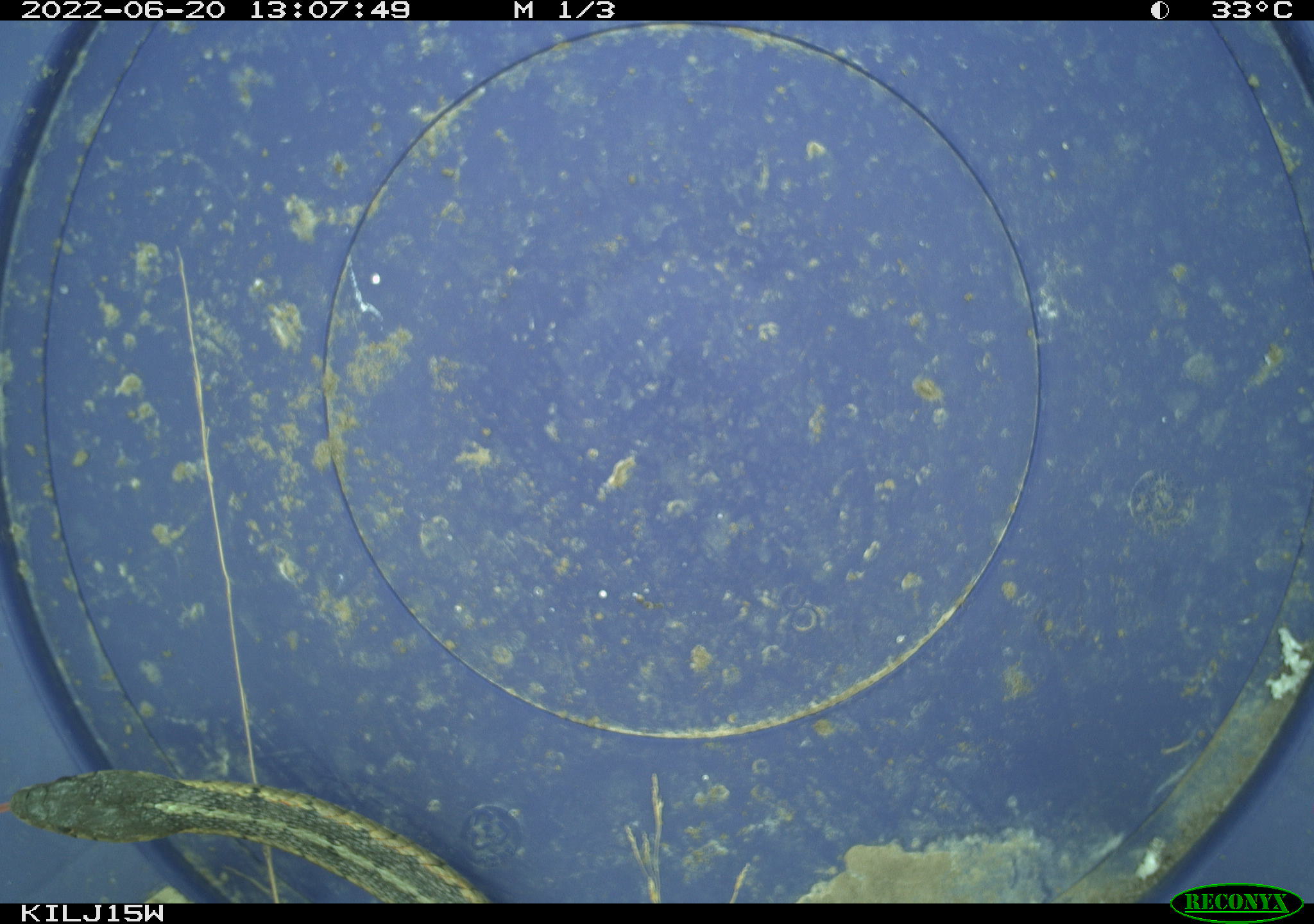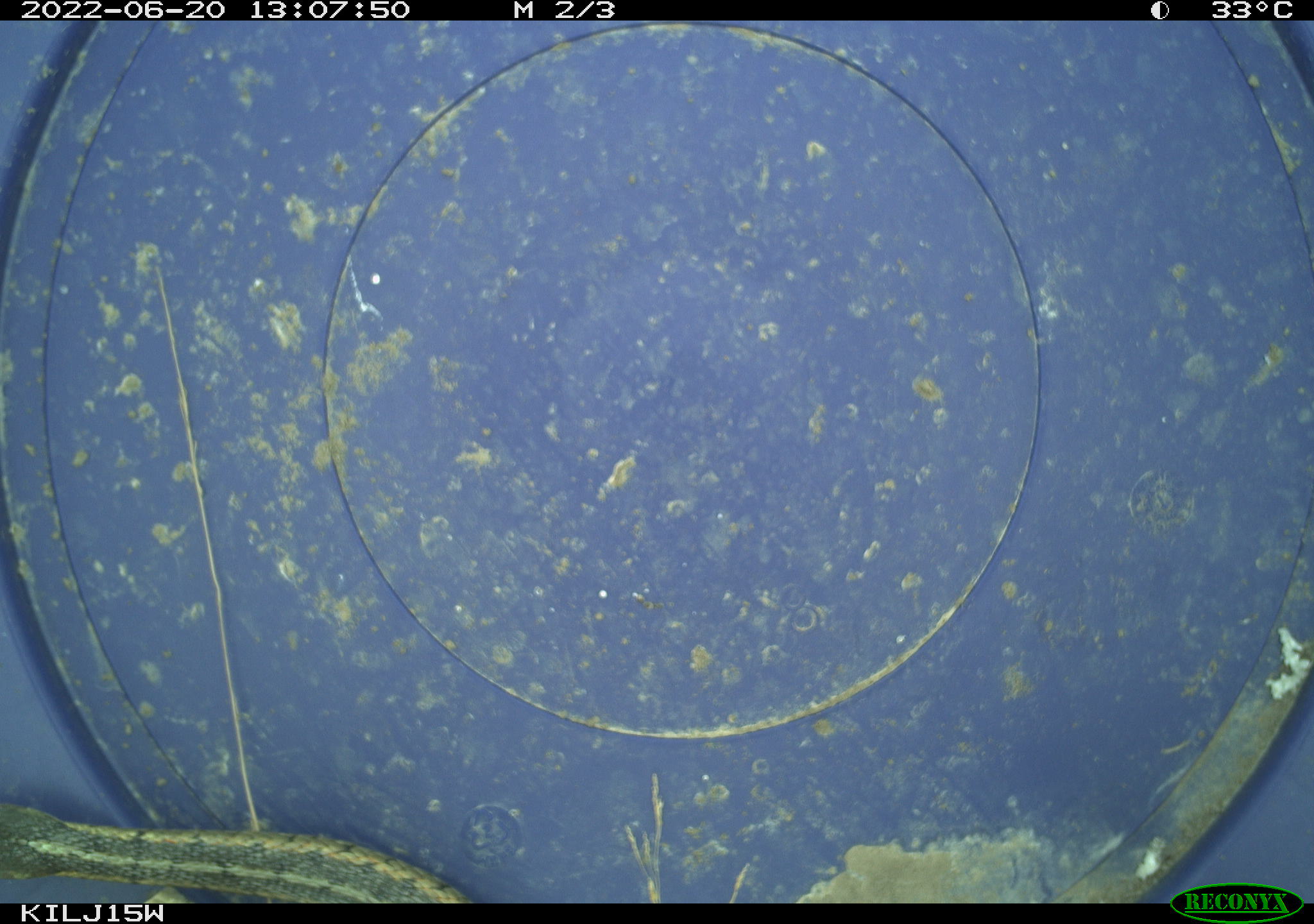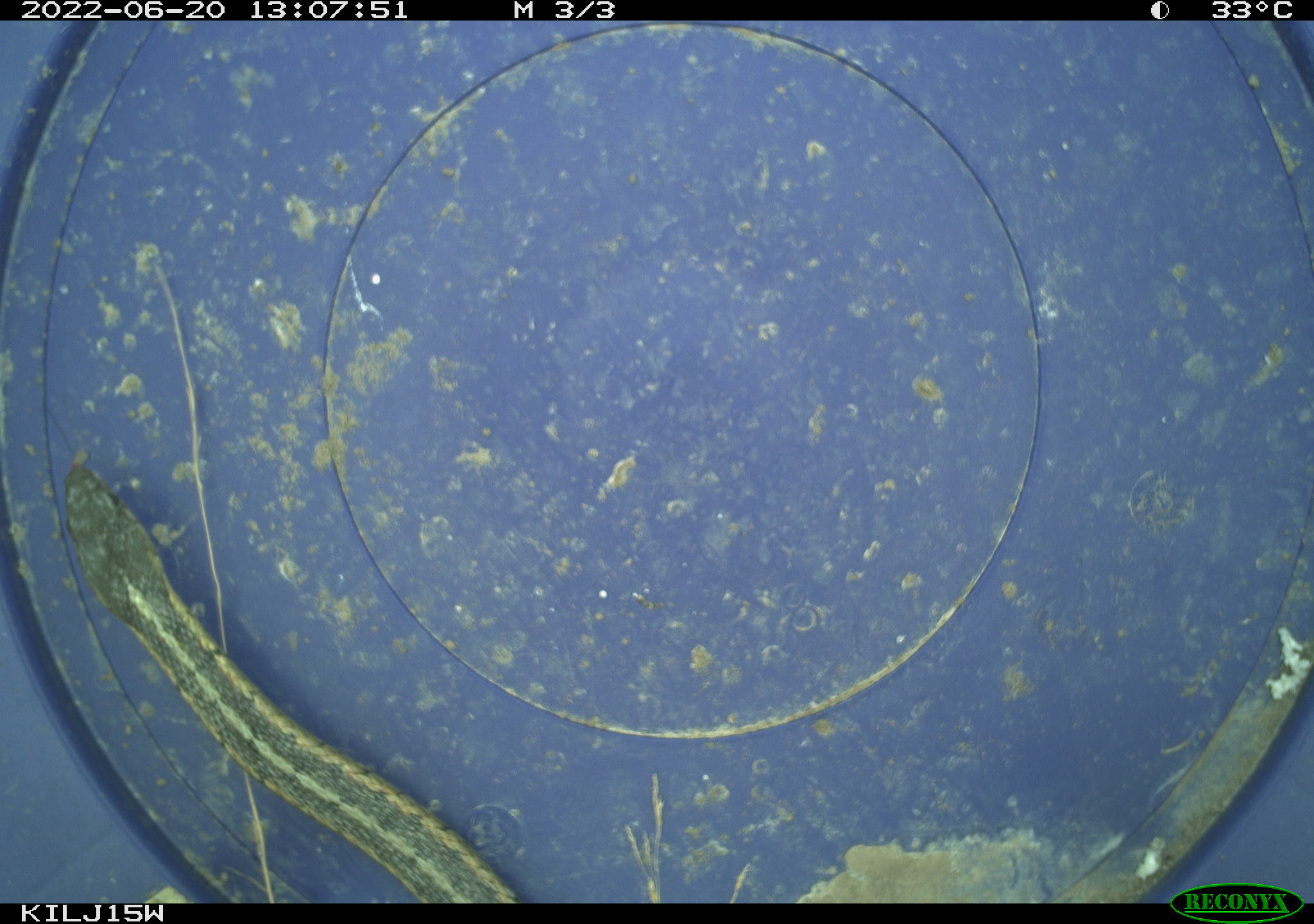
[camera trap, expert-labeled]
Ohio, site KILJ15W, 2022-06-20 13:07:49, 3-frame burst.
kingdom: Animalia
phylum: Chordata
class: Reptilia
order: Squamata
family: Colubridae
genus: Thamnophis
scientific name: Thamnophis sirtalis sirtalis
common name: eastern gartersnake